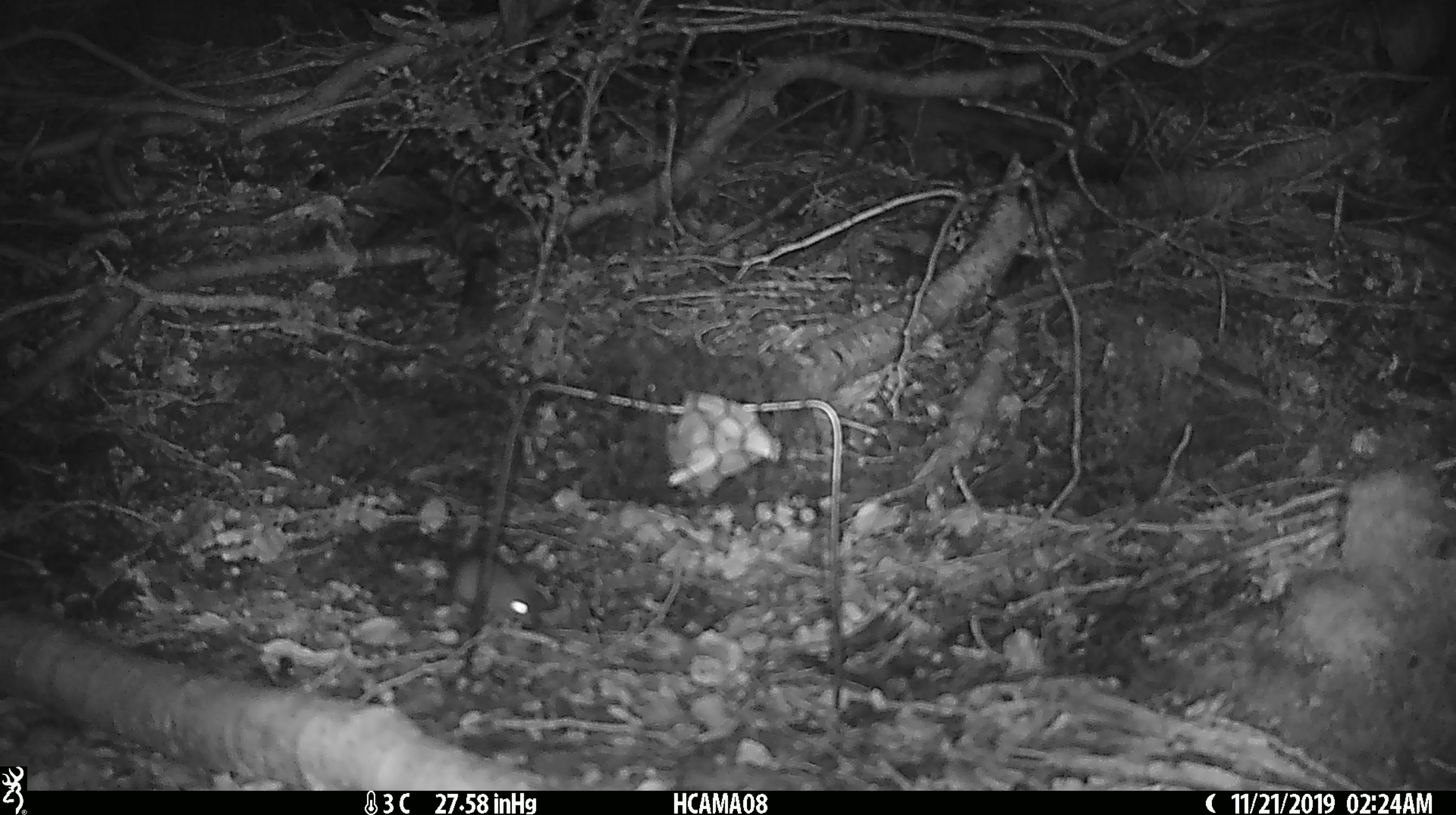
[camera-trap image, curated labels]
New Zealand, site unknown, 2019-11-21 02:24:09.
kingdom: Animalia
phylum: Chordata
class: Mammalia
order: Rodentia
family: Muridae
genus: Mus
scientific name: Mus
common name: mouse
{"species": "mouse (Mus)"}